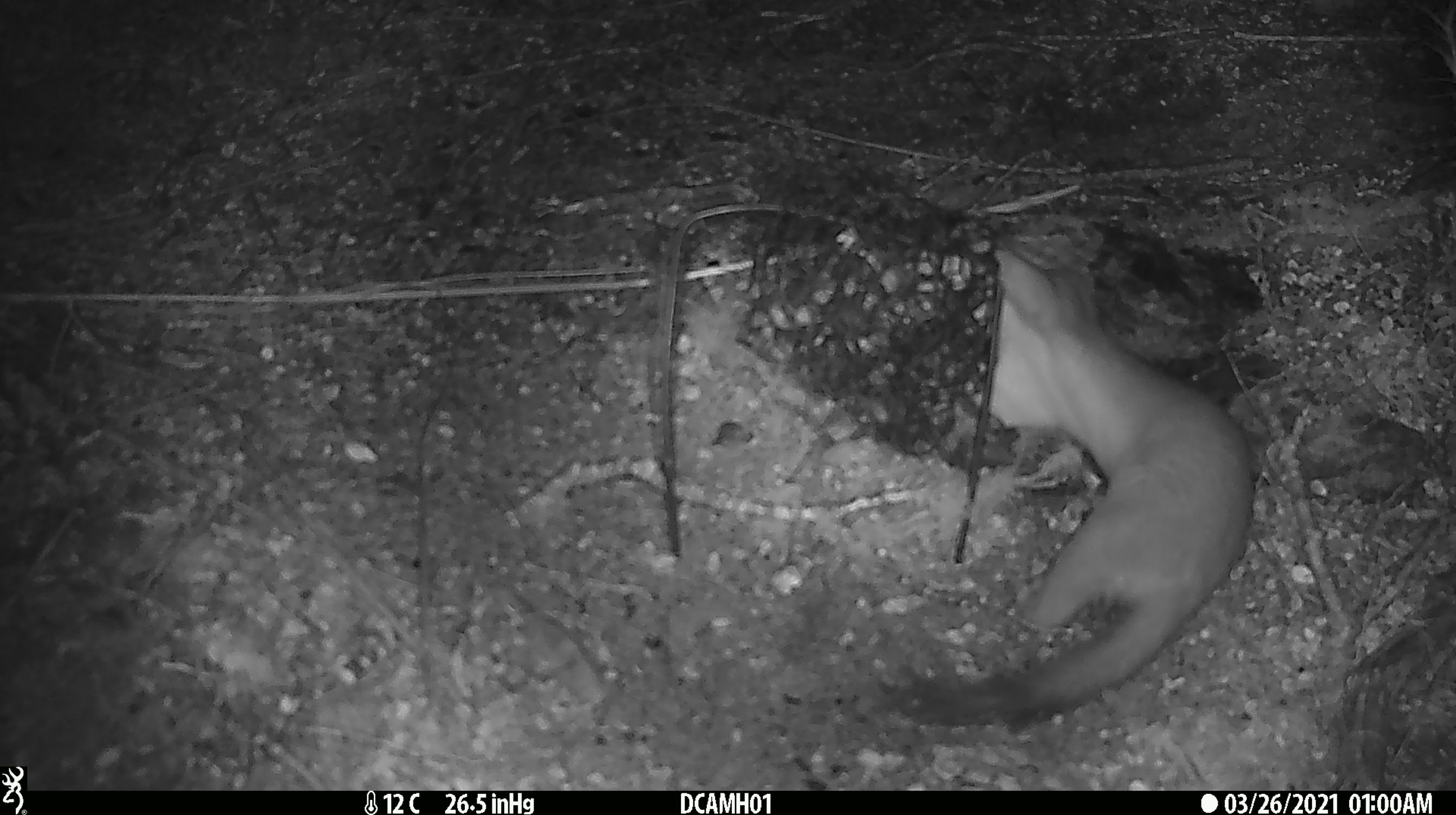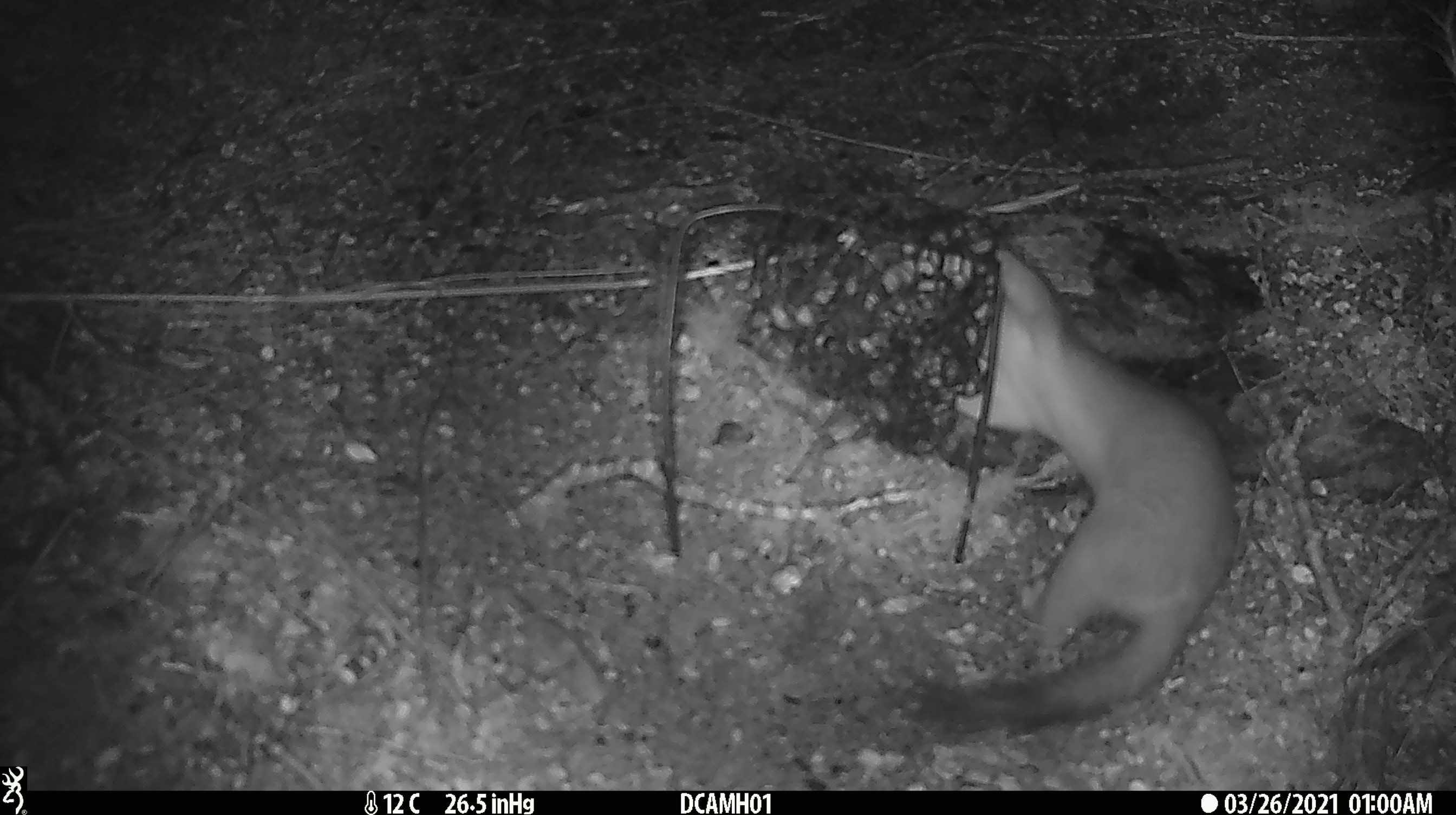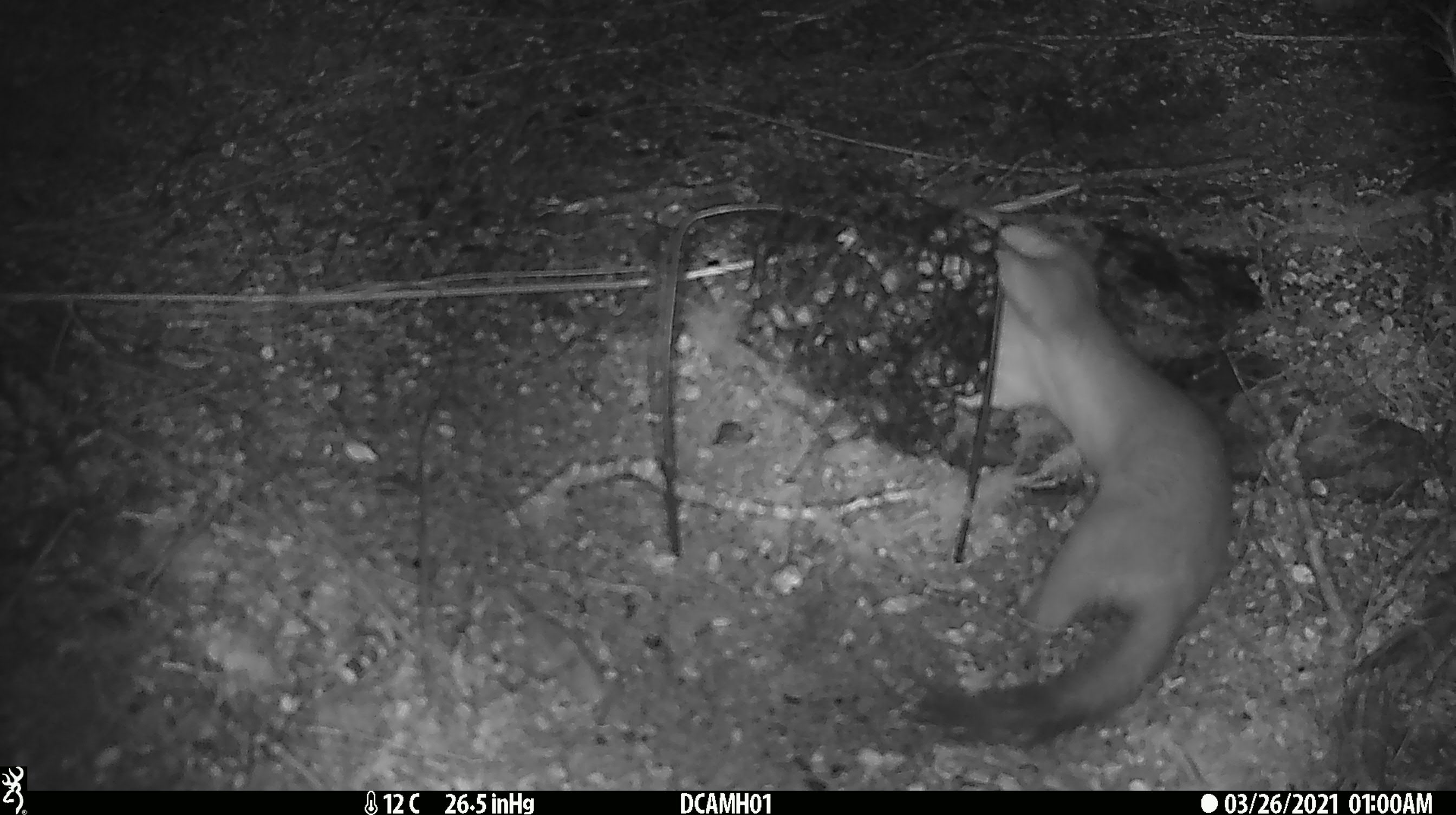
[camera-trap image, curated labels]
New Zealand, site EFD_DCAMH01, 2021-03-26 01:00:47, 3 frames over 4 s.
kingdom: Animalia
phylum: Chordata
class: Mammalia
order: Carnivora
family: Mustelidae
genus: Mustela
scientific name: Mustela erminea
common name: stoat